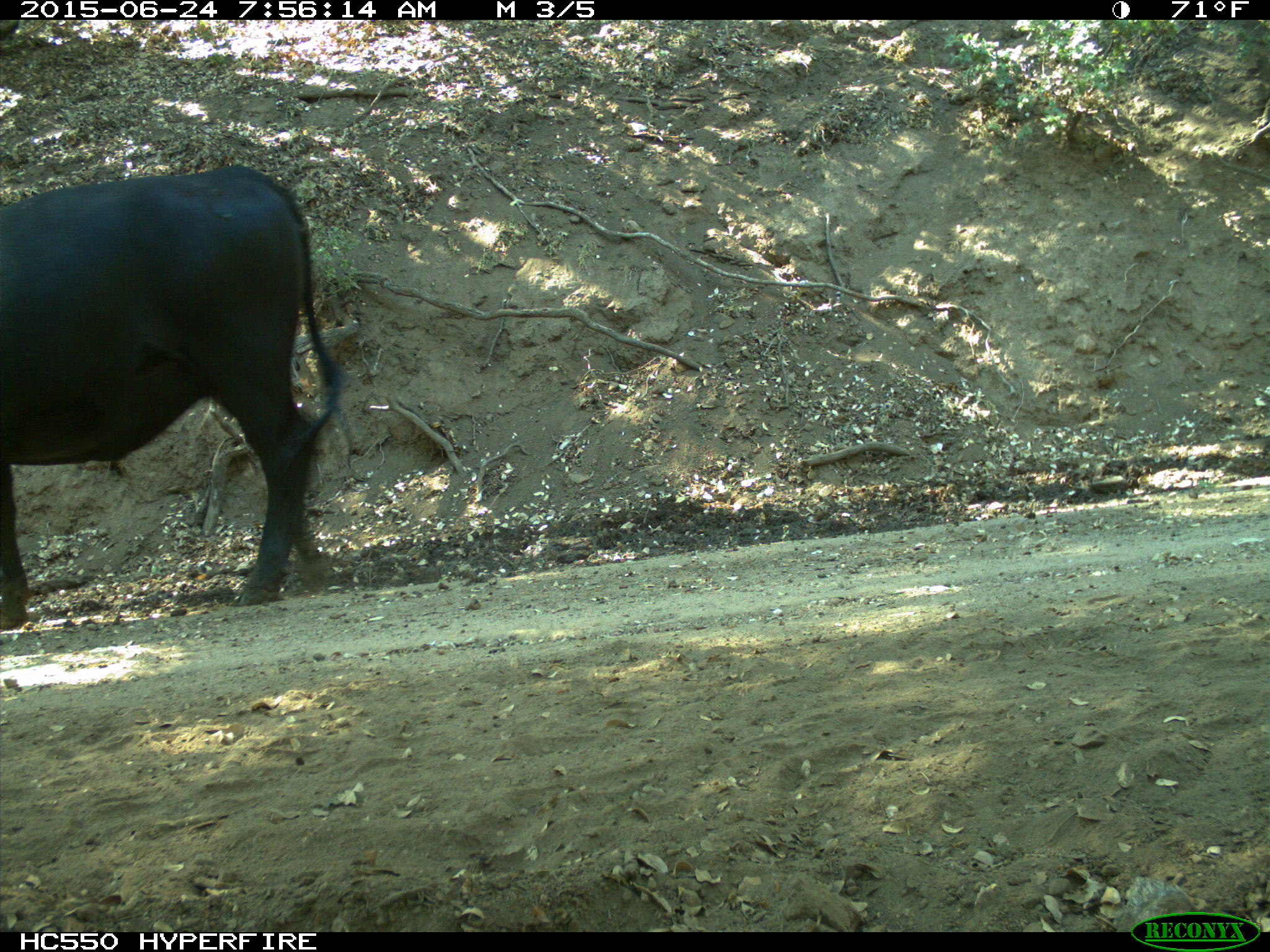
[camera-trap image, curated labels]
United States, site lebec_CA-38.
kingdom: Animalia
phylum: Chordata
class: Mammalia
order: Artiodactyla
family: Bovidae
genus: Bos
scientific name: Bos taurus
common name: domestic cow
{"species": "Bos taurus (domestic cow)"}